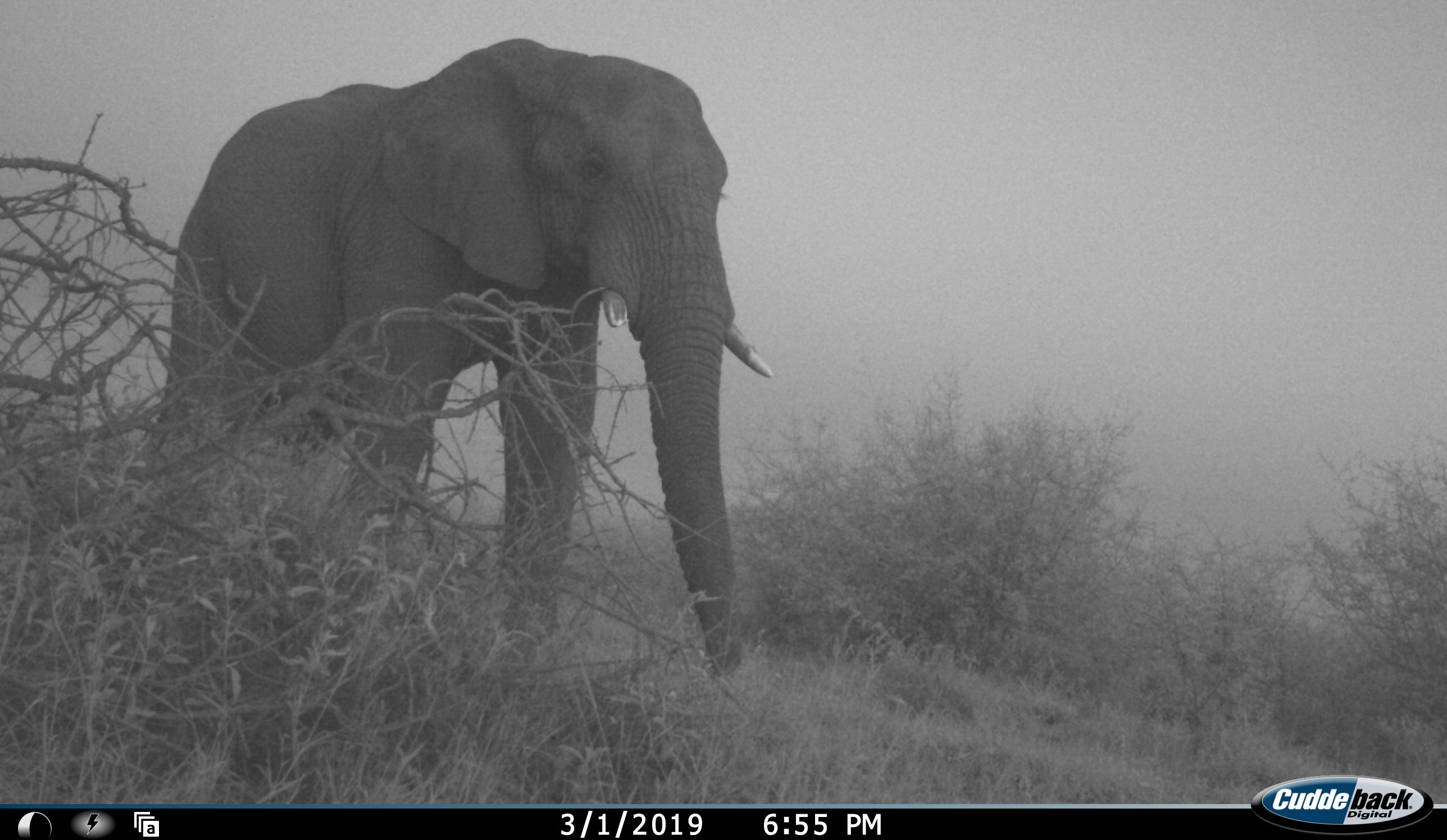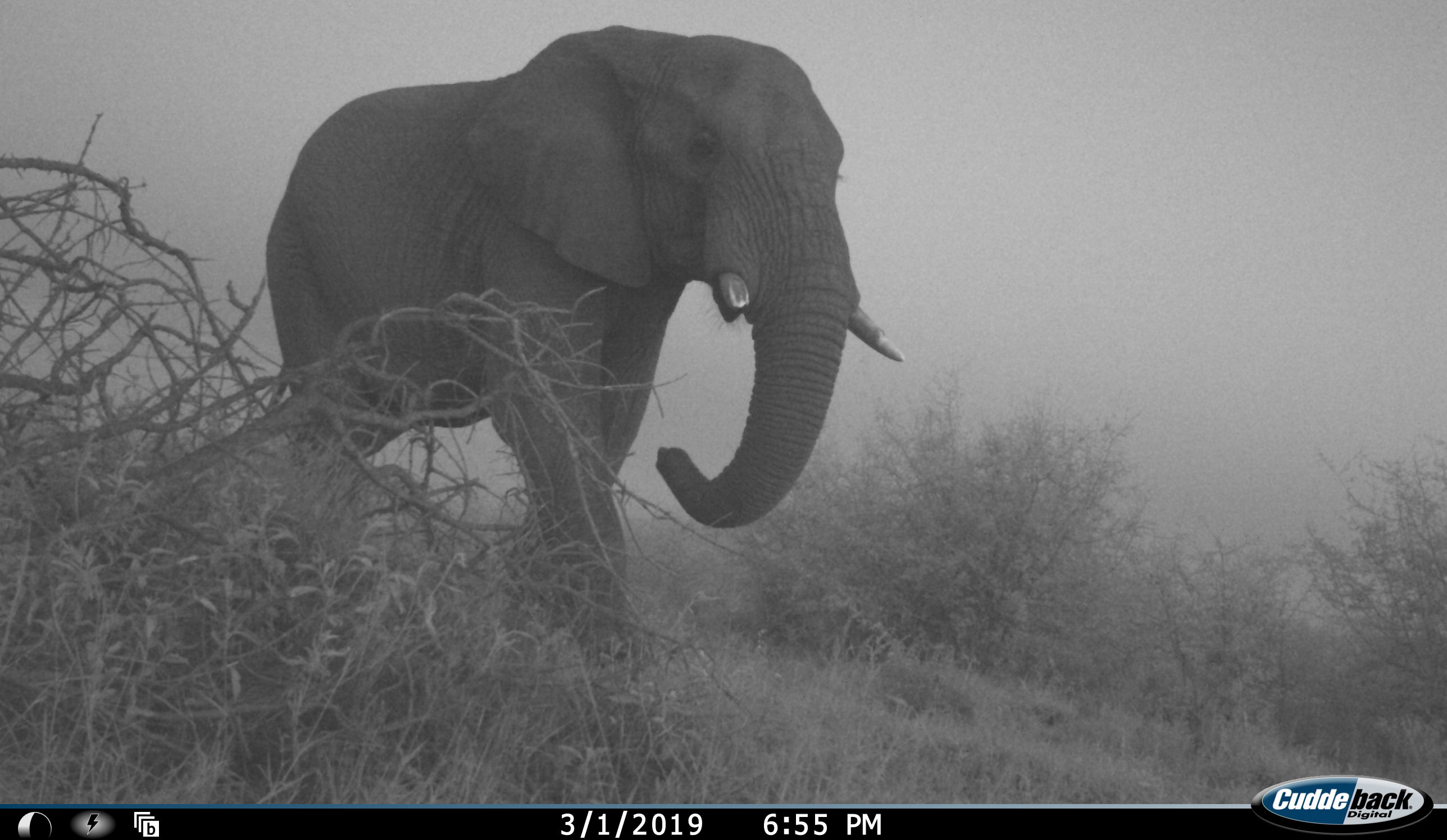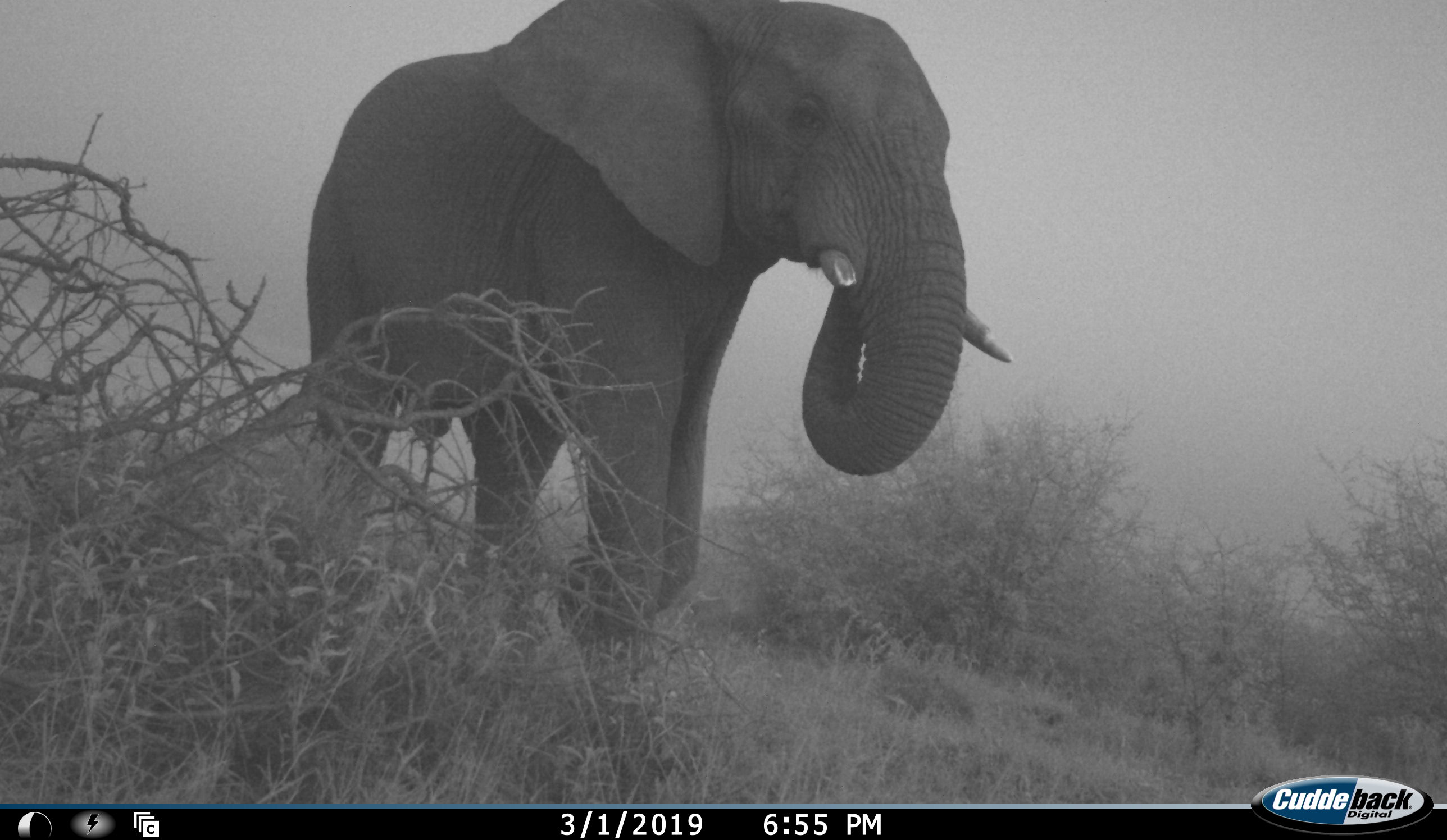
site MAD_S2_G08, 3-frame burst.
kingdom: Animalia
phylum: Chordata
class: Mammalia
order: Proboscidea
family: Elephantidae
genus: Loxodonta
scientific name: Loxodonta africana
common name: african bush elephant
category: elephant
Elephant (african bush elephant) (Loxodonta africana), count 1. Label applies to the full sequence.